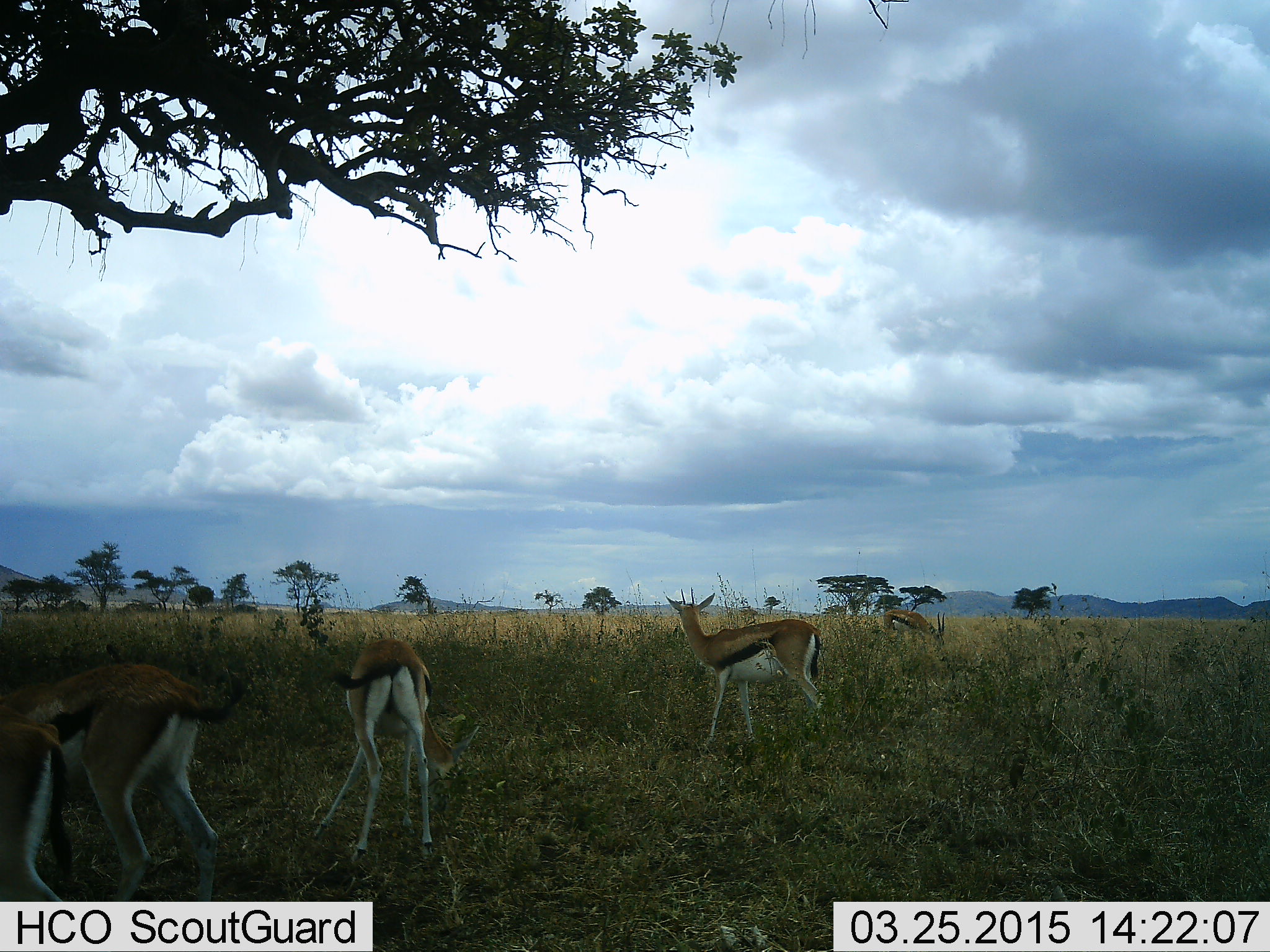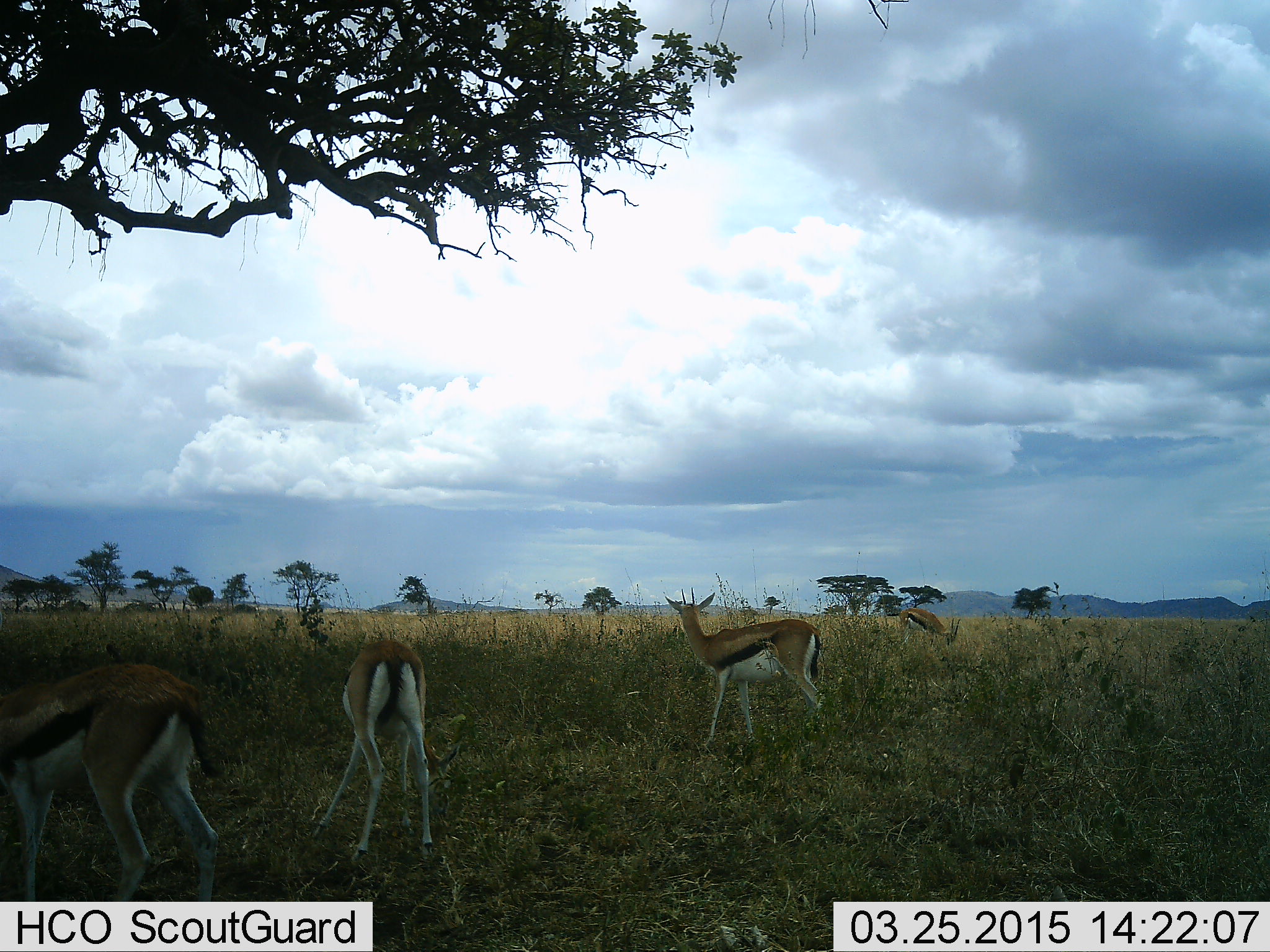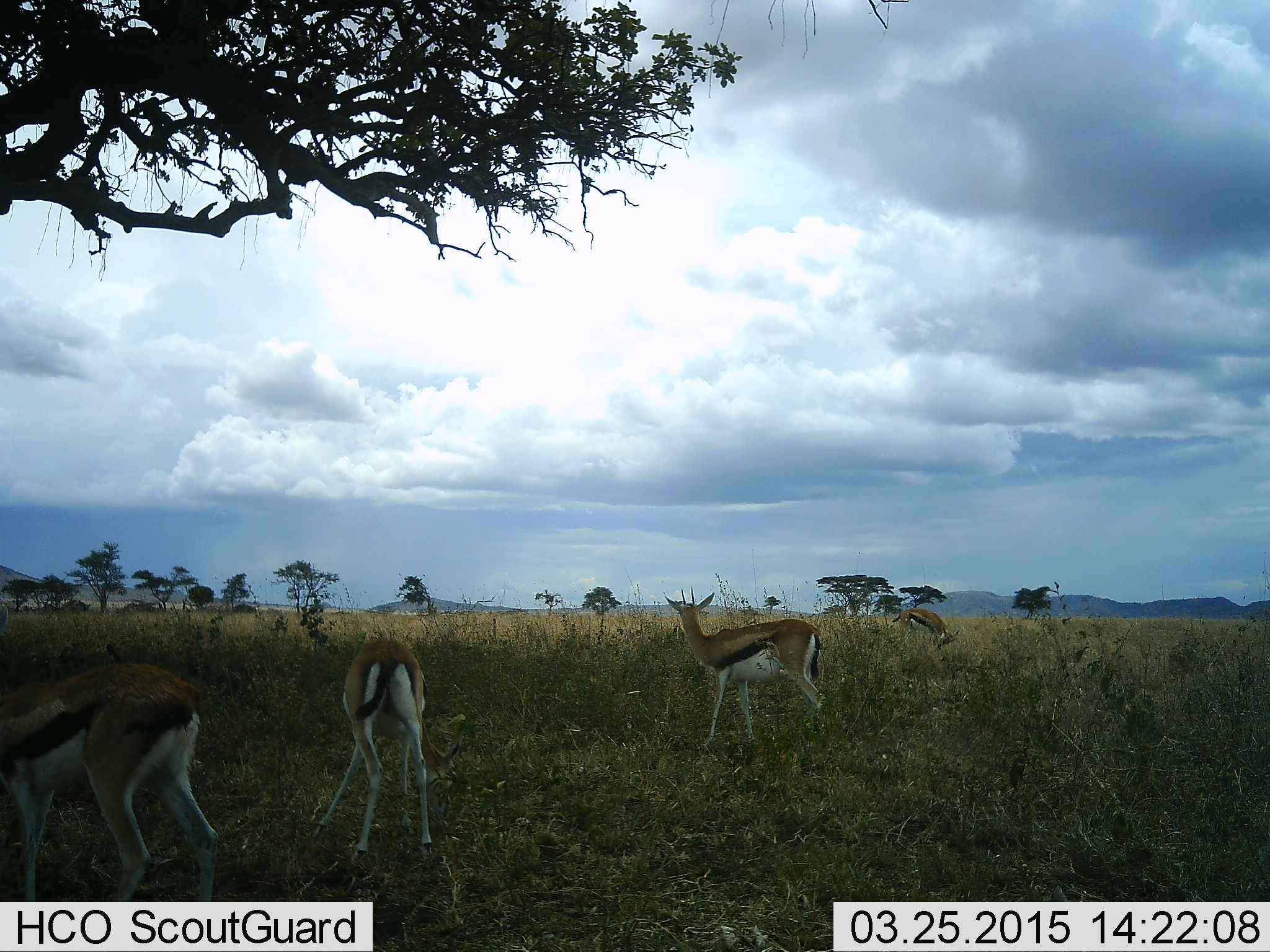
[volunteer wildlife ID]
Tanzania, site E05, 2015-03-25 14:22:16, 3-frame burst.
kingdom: Animalia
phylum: Chordata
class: Mammalia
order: Artiodactyla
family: Bovidae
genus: Eudorcas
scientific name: Eudorcas thomsonii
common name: thomson's gazelle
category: gazellethomsons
Gazellethomsons (thomson's gazelle) (Eudorcas thomsonii), count 4. Behavior (volunteer vote fractions): standing 70%, resting 0%, moving 10%, interacting 0%. Young present (vote fraction): 0%. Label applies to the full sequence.